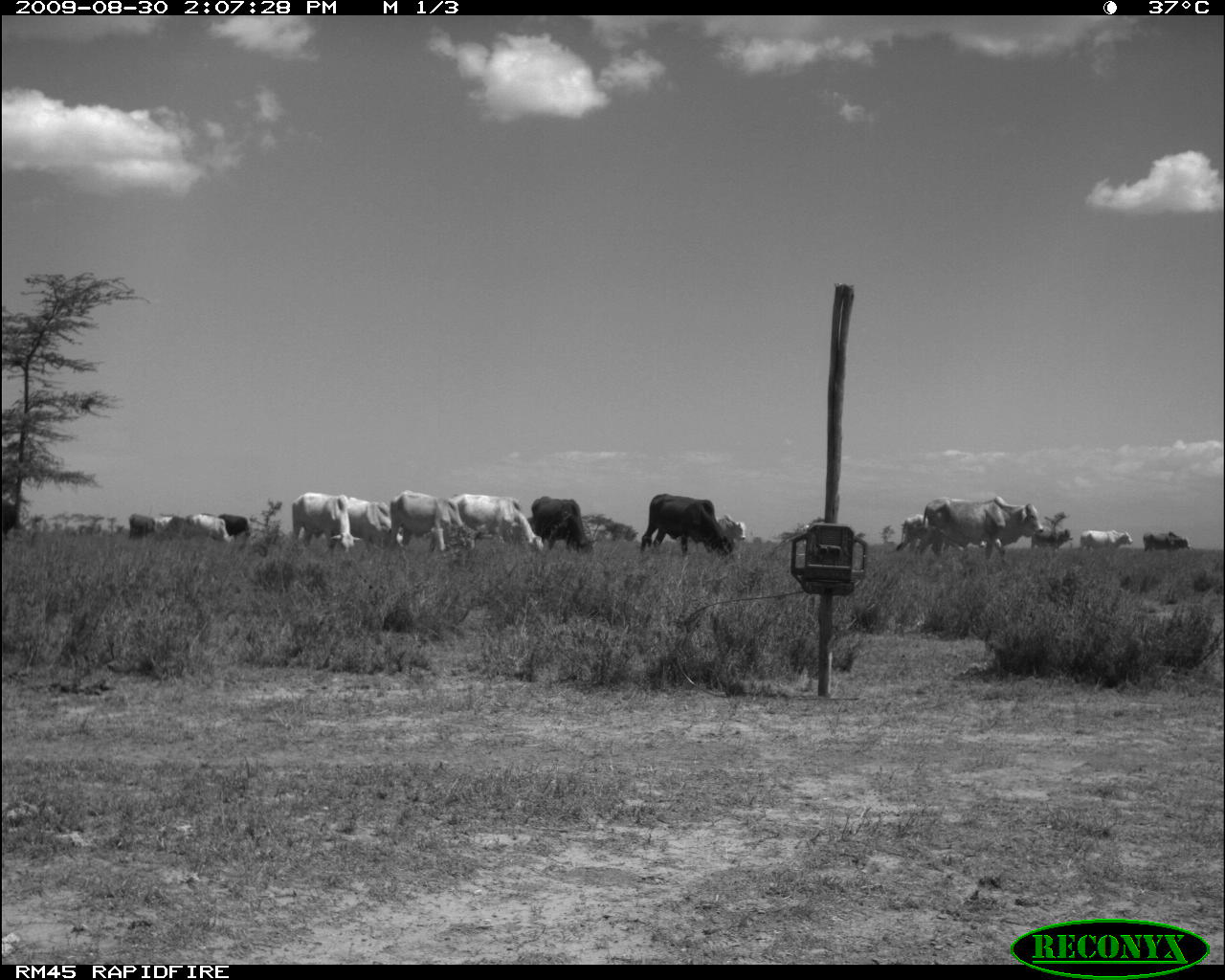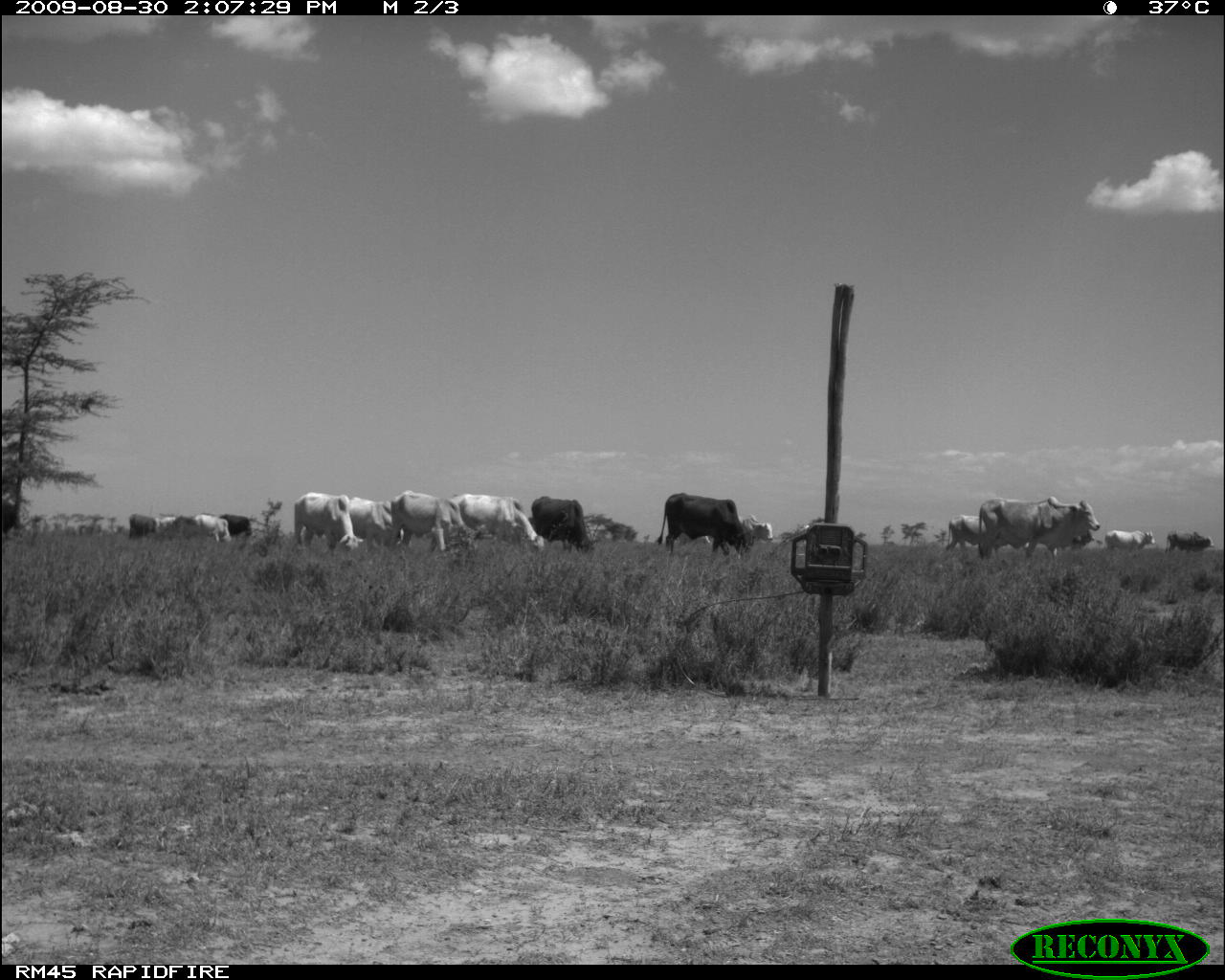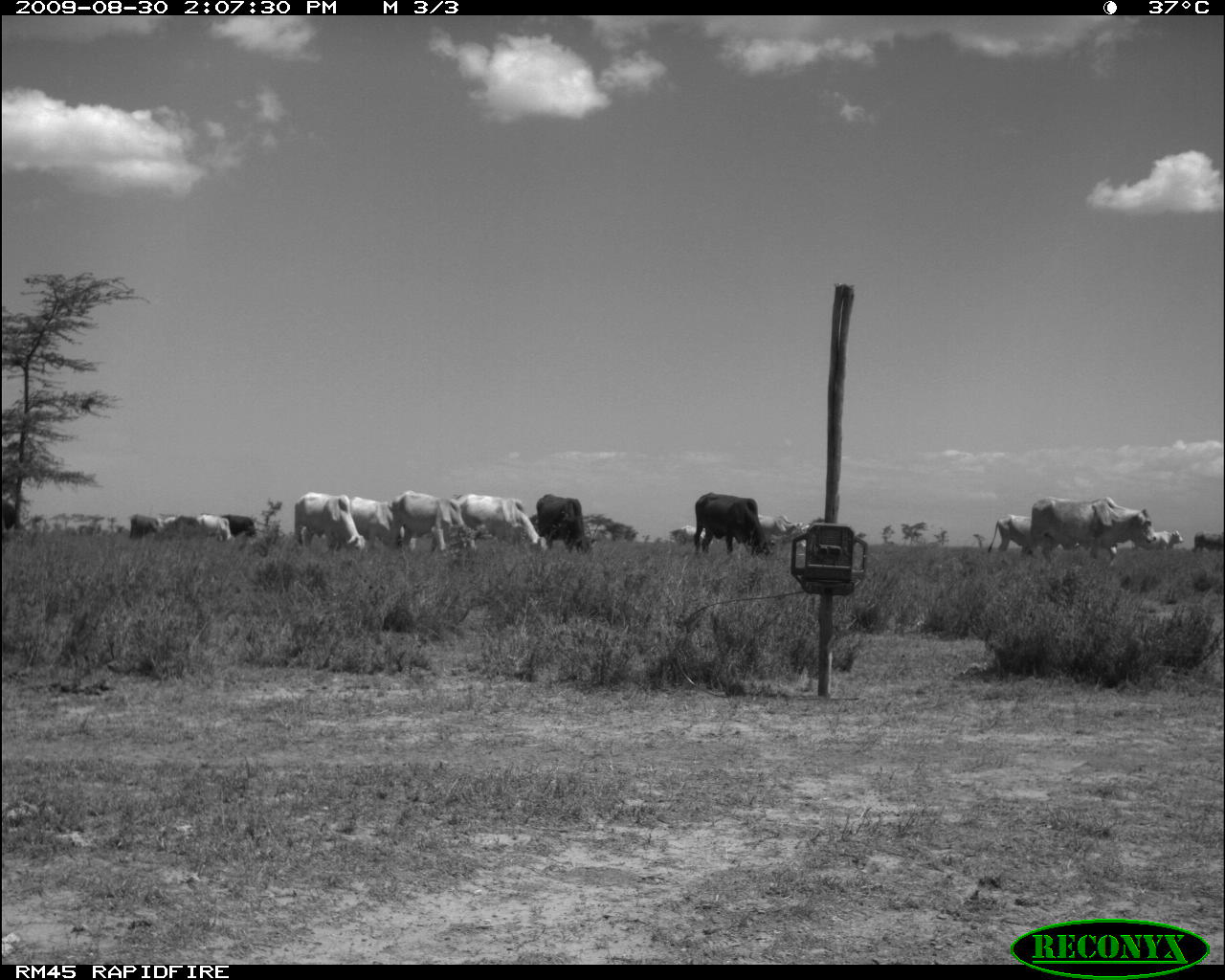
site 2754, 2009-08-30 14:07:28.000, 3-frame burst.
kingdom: Animalia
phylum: Chordata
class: Mammalia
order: Artiodactyla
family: Bovidae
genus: Bos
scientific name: Bos taurus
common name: domestic cattle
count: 16